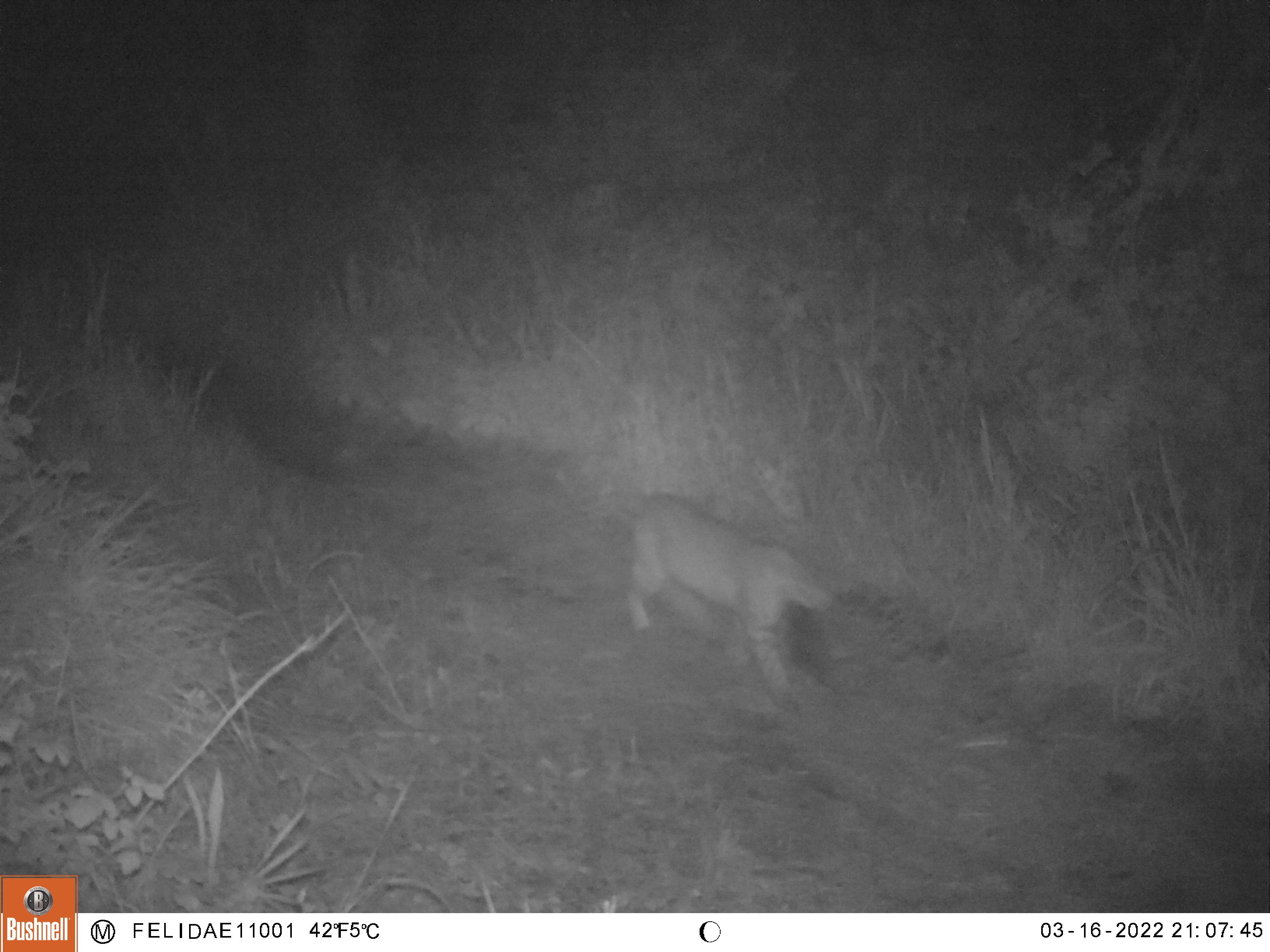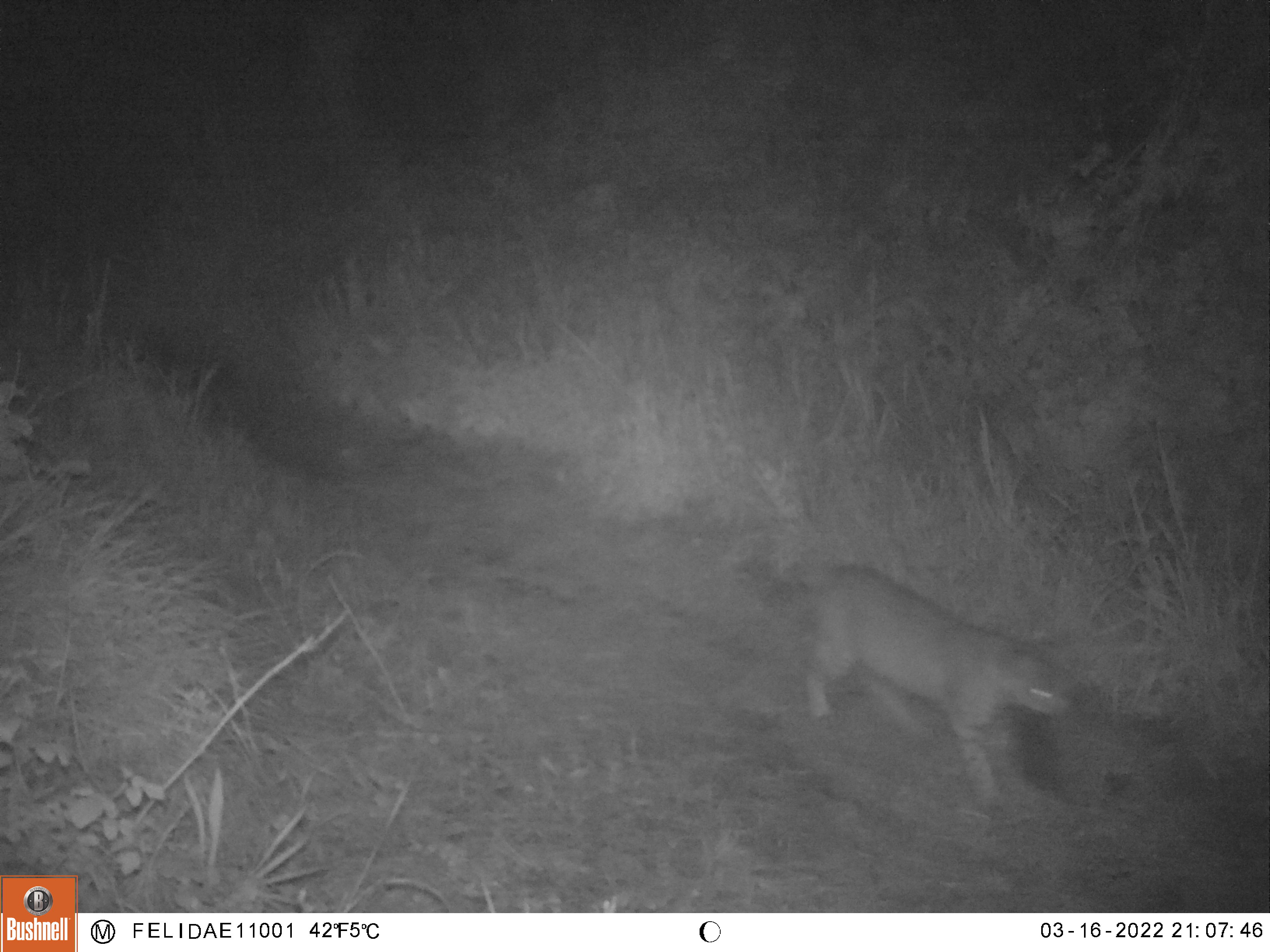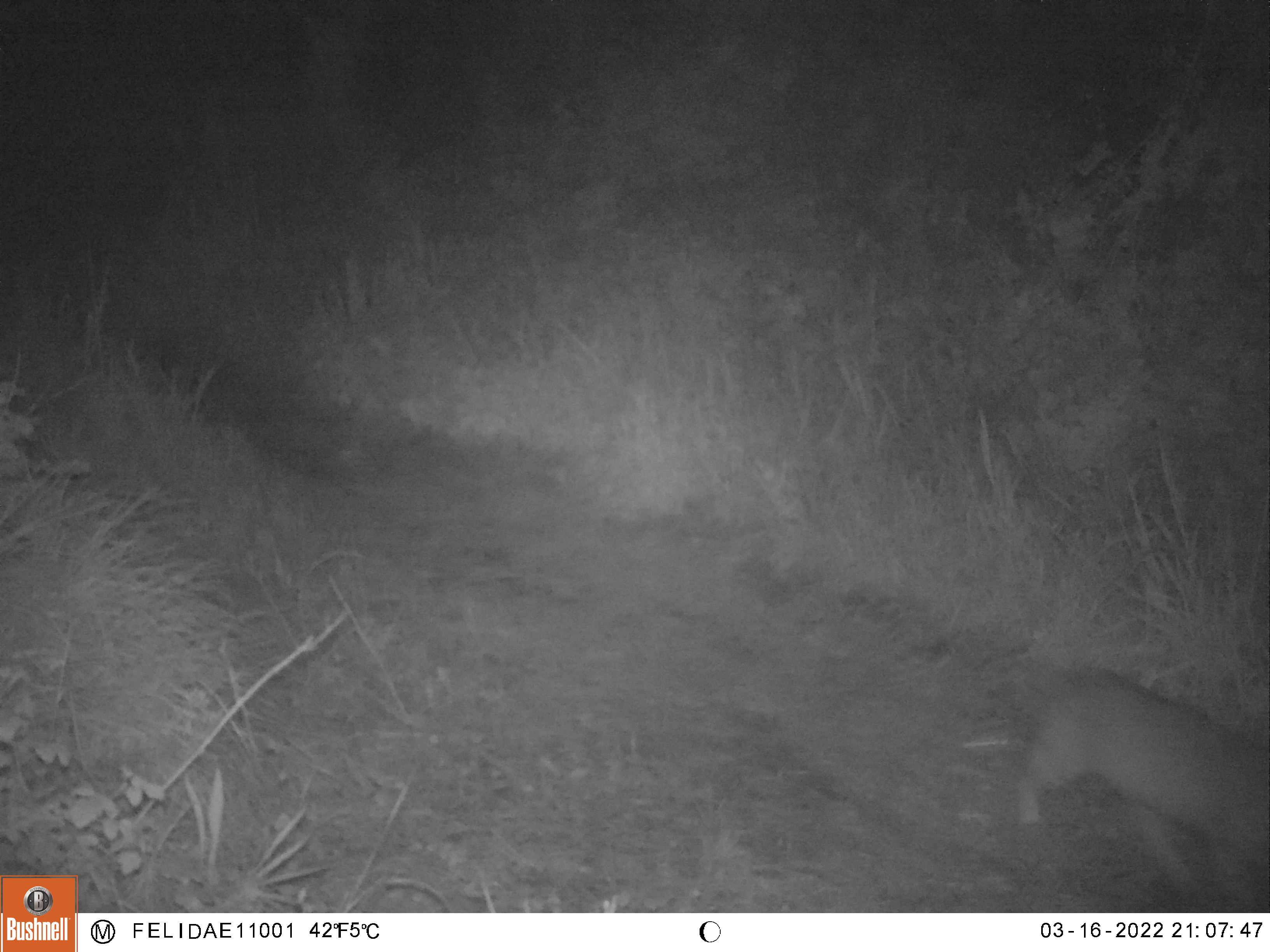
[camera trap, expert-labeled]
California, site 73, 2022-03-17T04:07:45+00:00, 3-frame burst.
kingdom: Animalia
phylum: Chordata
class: Mammalia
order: Carnivora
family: Felidae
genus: Lynx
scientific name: Lynx rufus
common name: bobcat